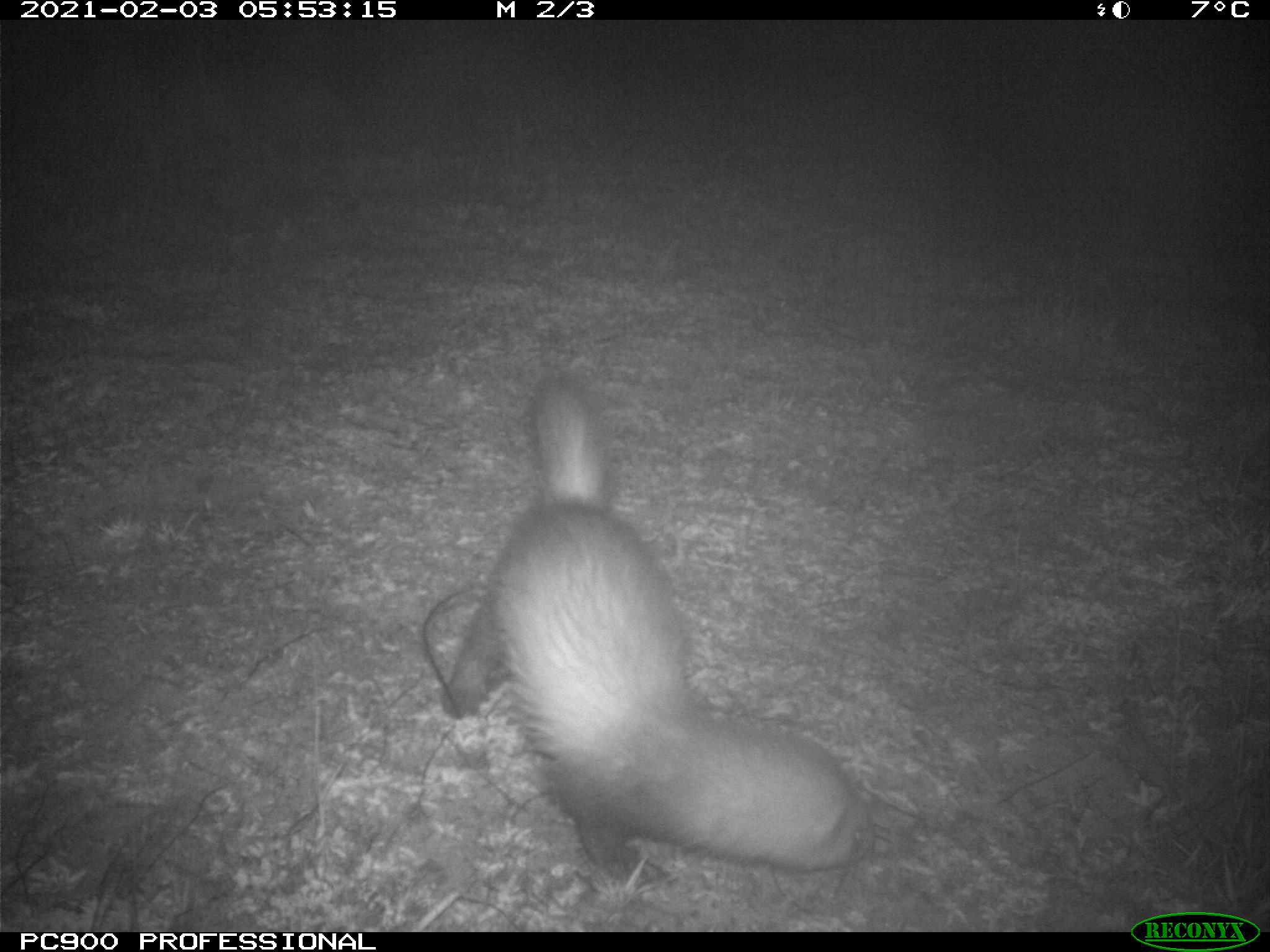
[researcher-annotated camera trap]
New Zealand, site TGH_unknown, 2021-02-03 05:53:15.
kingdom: Animalia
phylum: Chordata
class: Mammalia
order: Carnivora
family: Mustelidae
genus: Mustela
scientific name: Mustela furo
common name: ferret